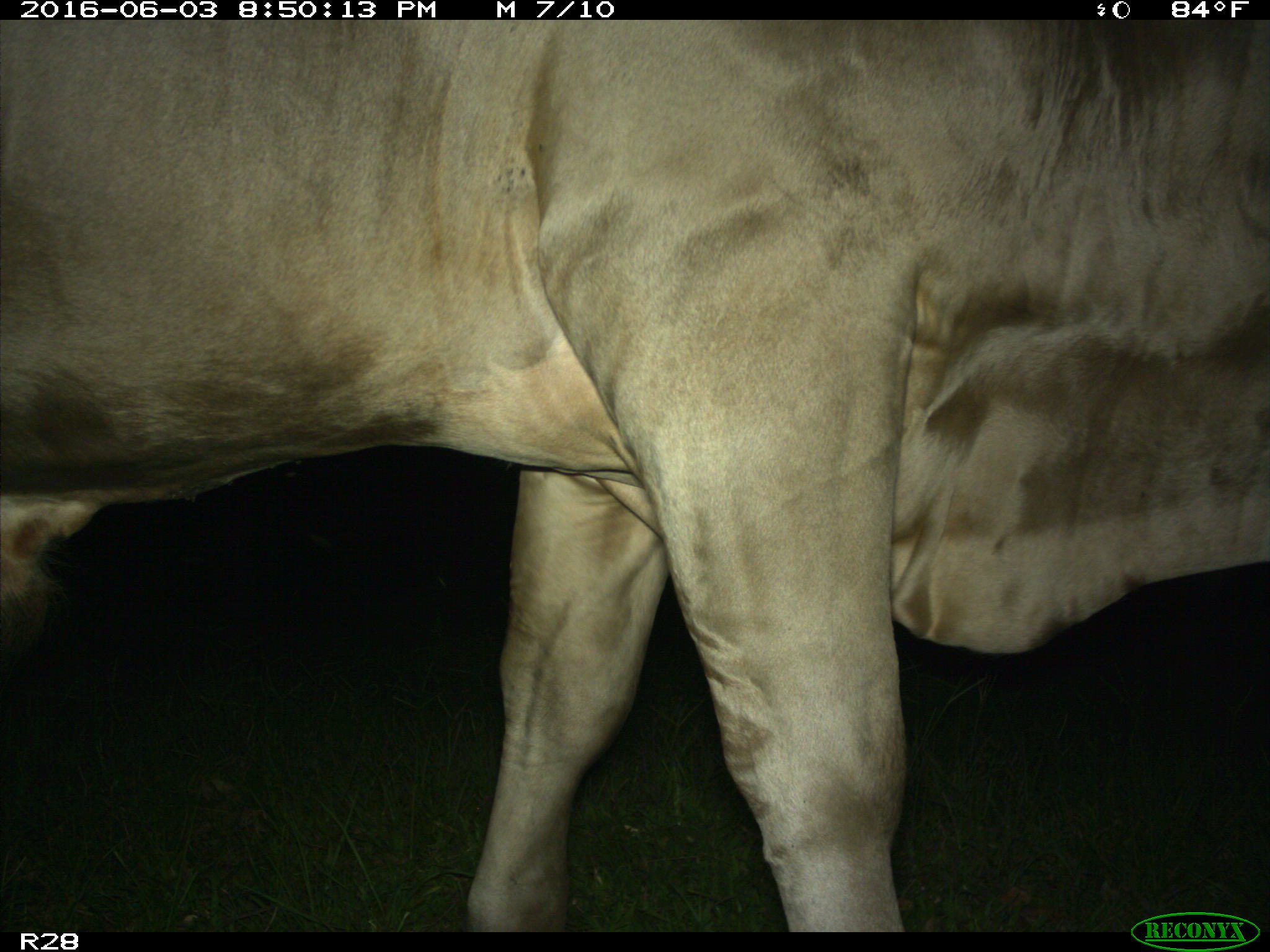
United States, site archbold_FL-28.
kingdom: Animalia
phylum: Chordata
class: Mammalia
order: Artiodactyla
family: Bovidae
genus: Bos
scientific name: Bos taurus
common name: domestic cow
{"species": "Bos taurus (domestic cow)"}